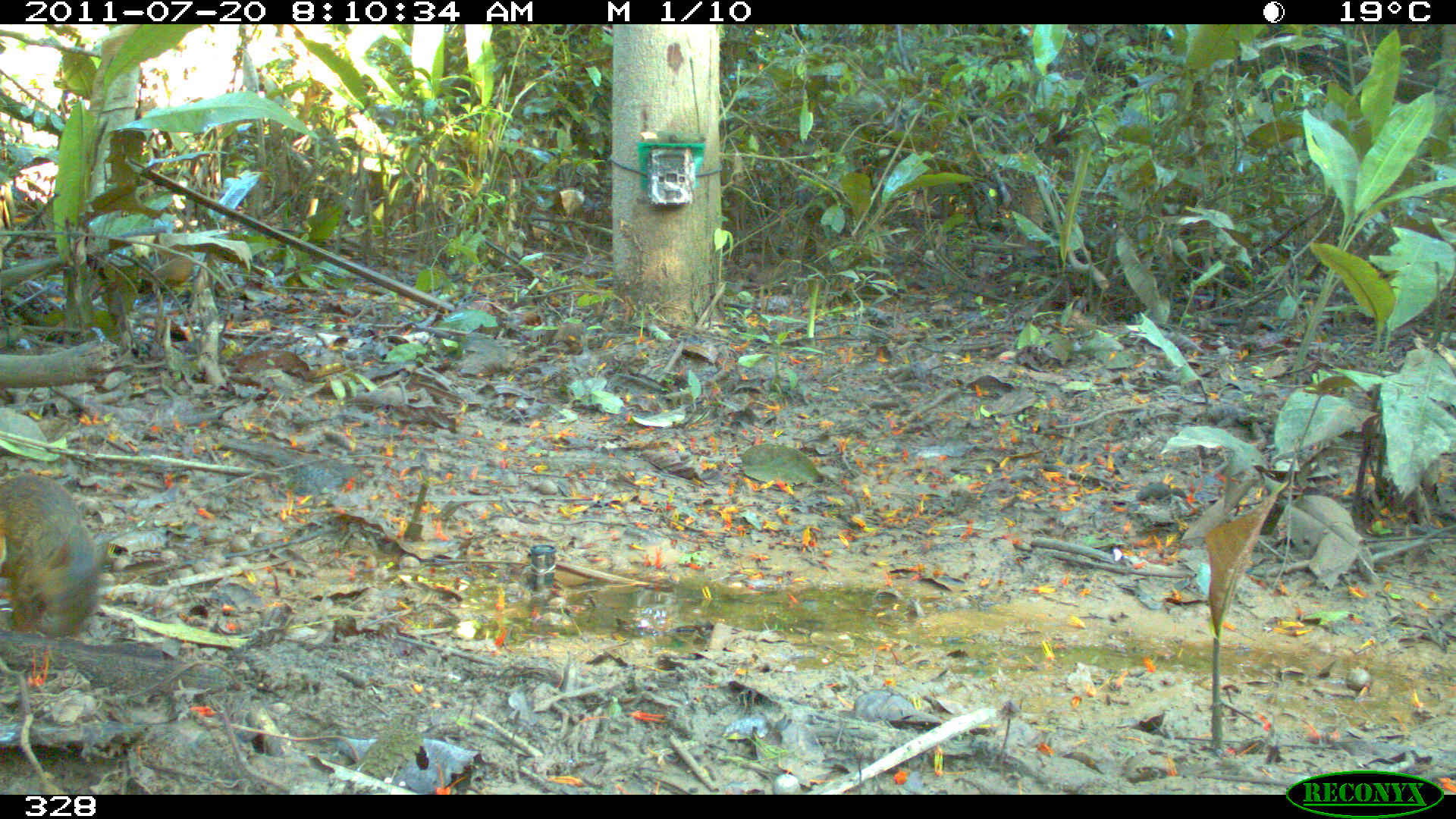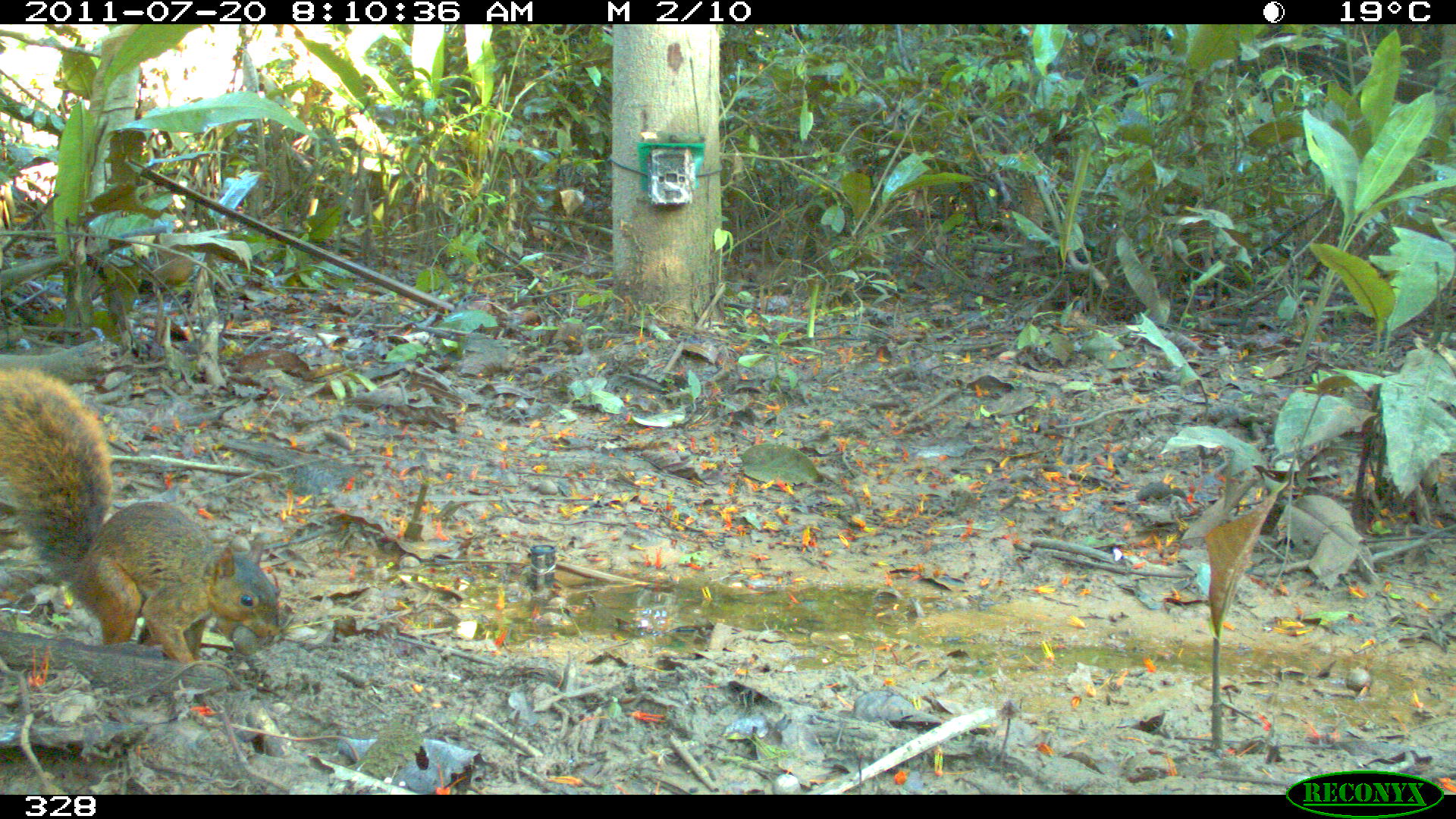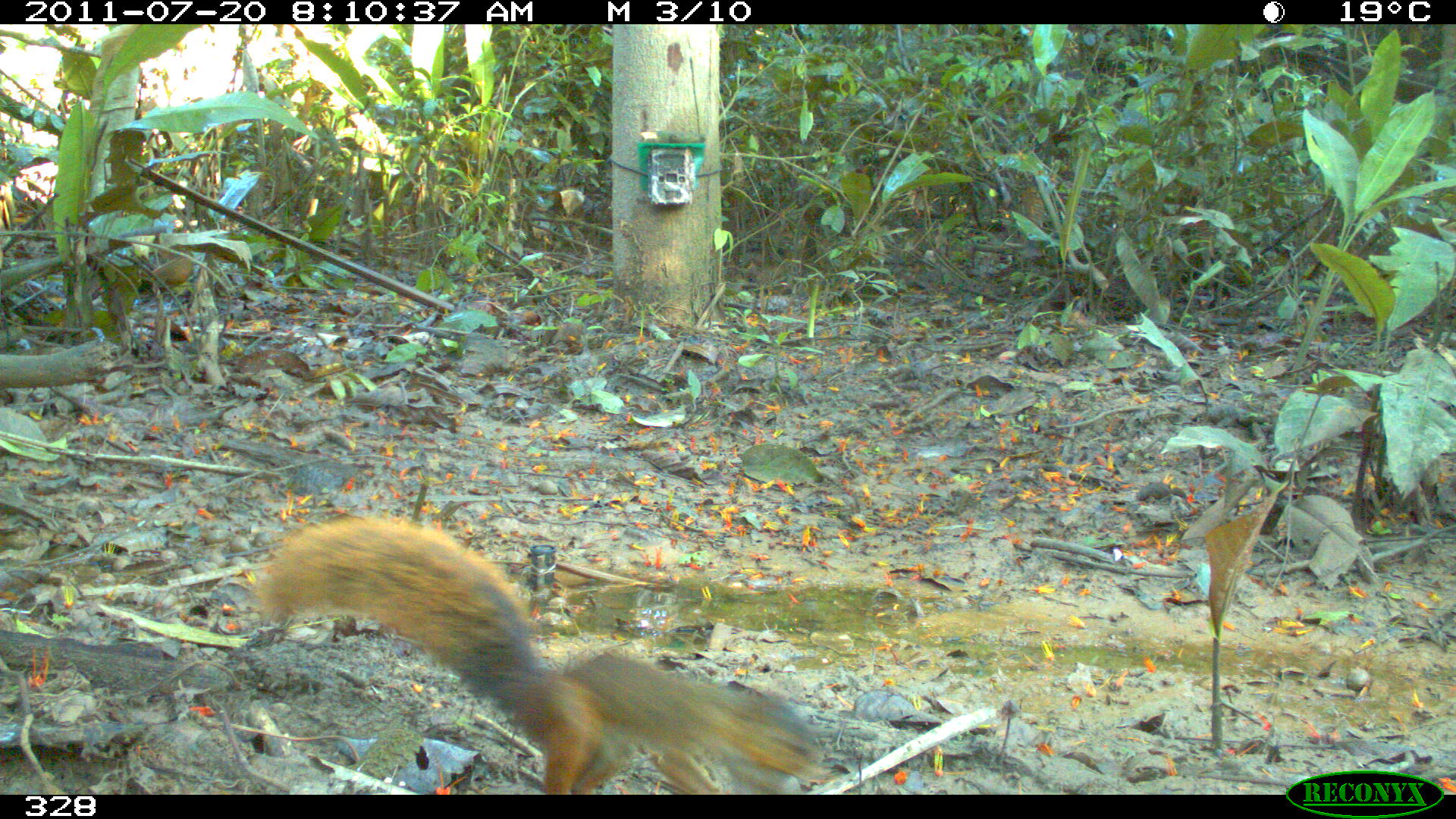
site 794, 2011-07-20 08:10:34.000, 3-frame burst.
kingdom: Animalia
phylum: Chordata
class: Mammalia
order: Rodentia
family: Sciuridae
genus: Sciurus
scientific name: Sciurus spadiceus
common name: southern amazon red squirrel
Sciurus spadiceus (southern amazon red squirrel).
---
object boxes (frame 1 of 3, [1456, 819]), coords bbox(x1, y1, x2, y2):
sciurus spadiceus: bbox(0, 473, 97, 636)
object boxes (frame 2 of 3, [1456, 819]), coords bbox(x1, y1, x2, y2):
sciurus spadiceus: bbox(0, 368, 276, 662)